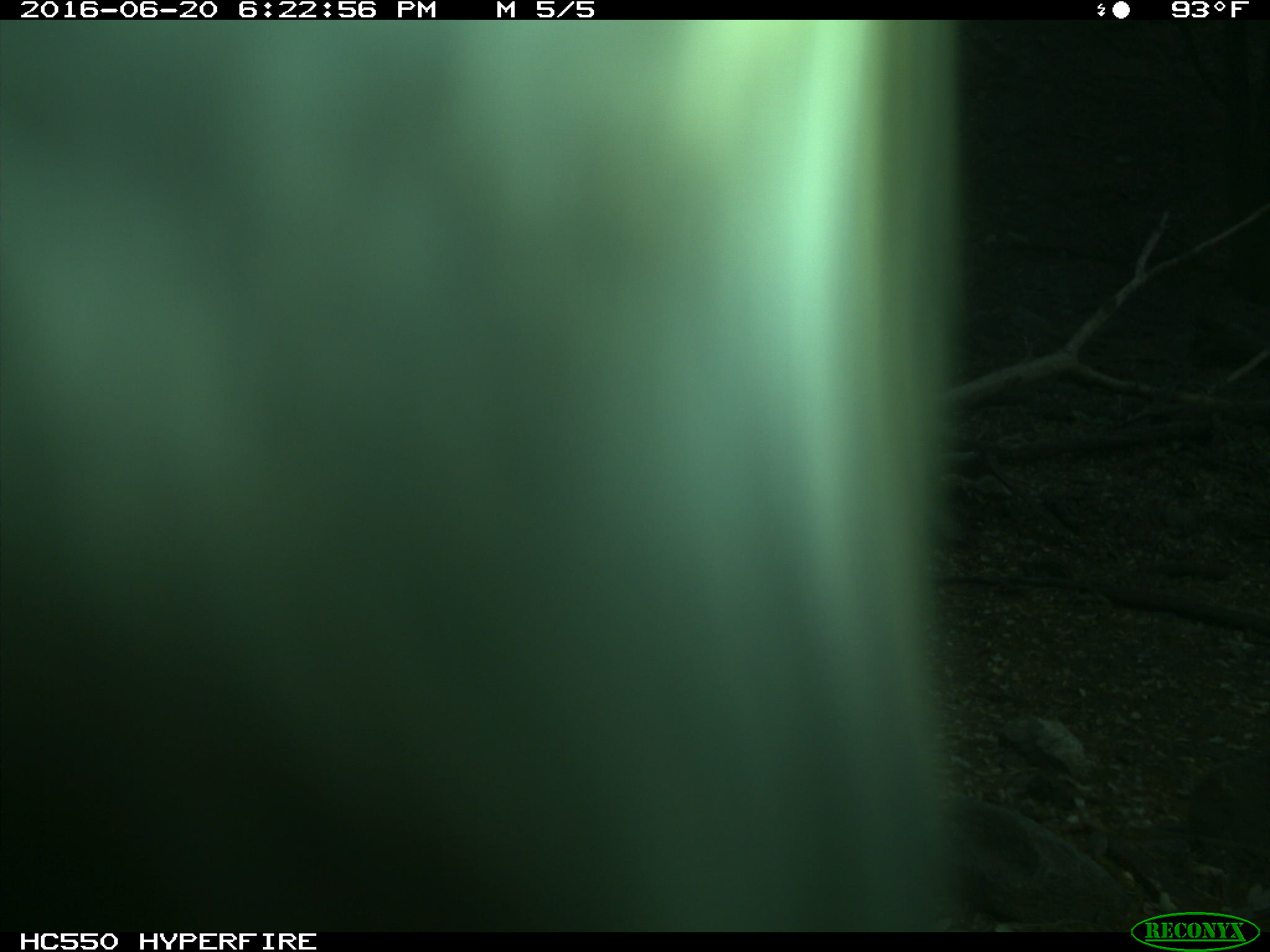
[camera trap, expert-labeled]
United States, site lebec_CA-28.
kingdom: Animalia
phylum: Chordata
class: Mammalia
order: Artiodactyla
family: Bovidae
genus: Bos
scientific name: Bos taurus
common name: domestic cow